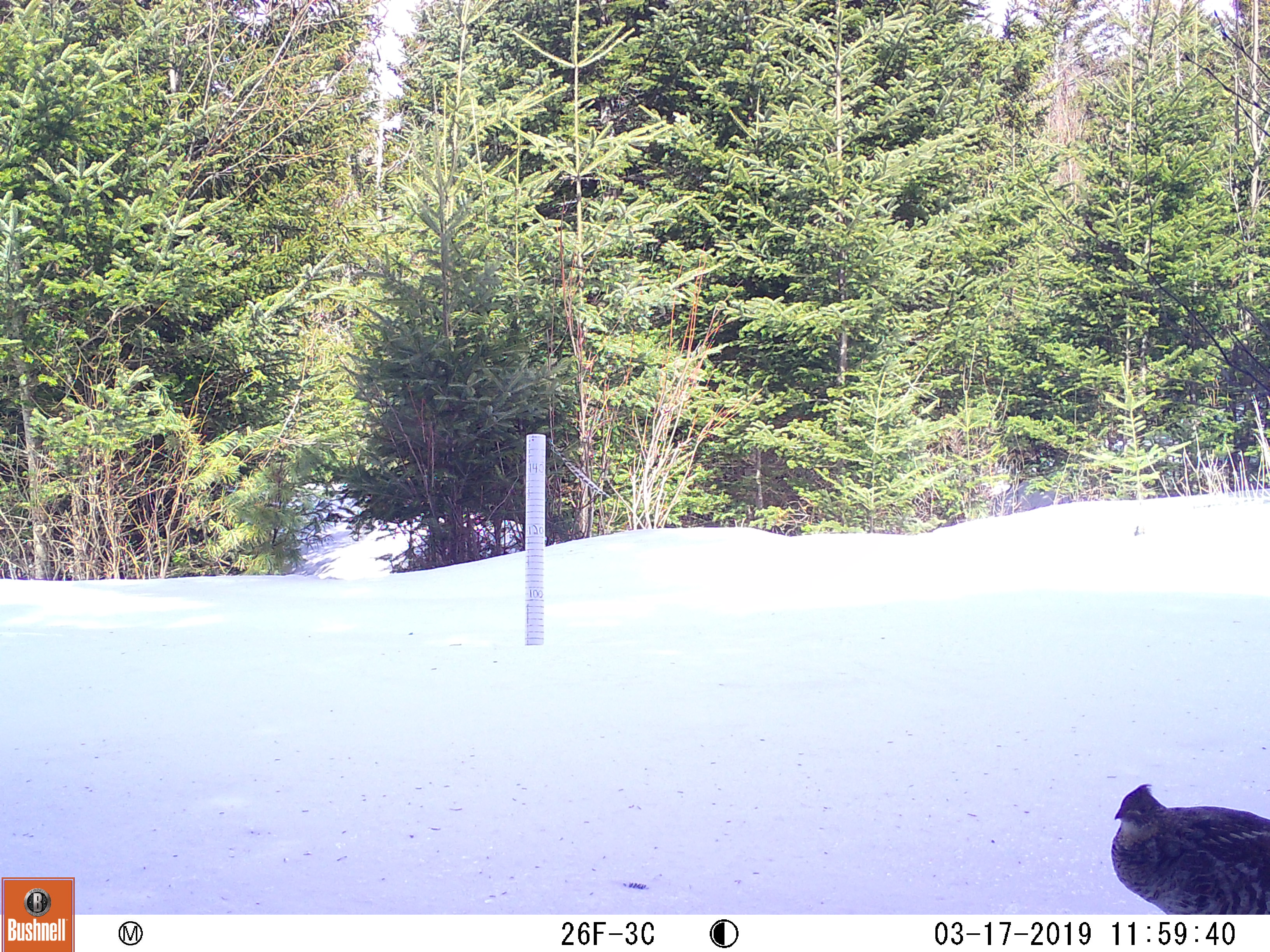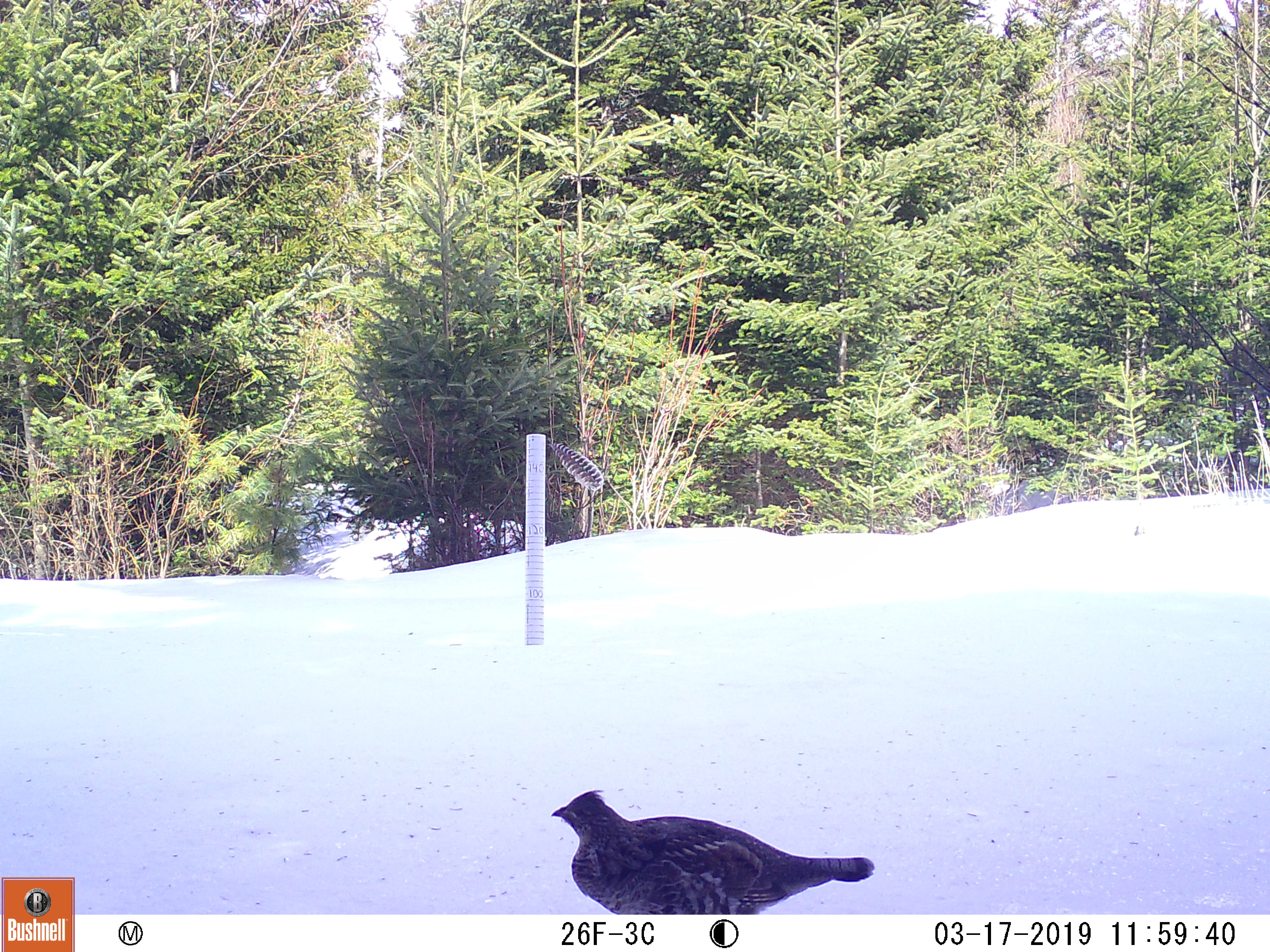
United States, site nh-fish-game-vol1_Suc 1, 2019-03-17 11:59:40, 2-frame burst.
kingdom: Animalia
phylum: Chordata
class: Aves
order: Galliformes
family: Phasianidae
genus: Bonasa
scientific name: Bonasa umbellus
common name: ruffed grouse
Ruffed grouse (Bonasa umbellus).